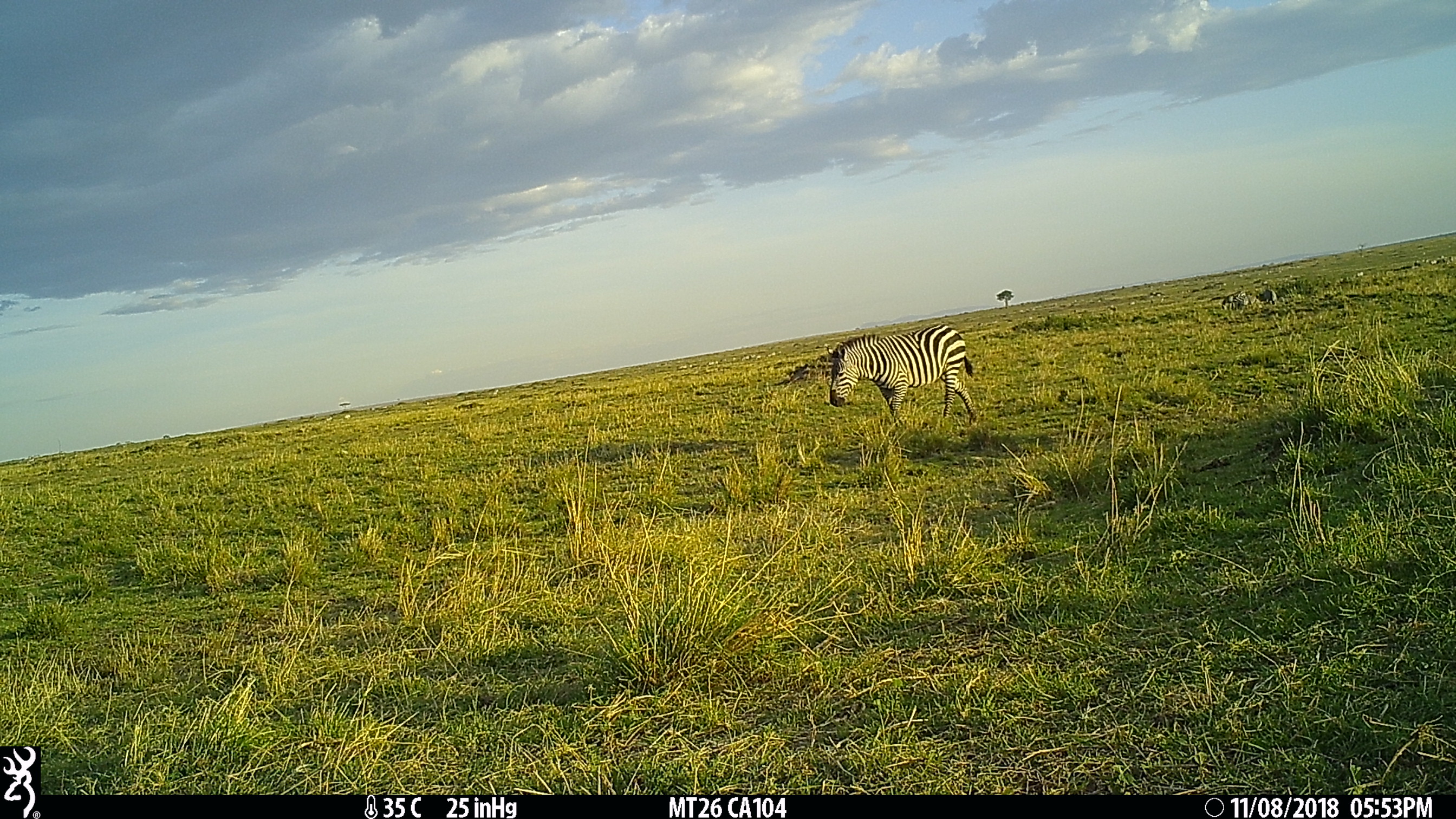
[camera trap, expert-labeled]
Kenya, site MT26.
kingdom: Animalia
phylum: Chordata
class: Mammalia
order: Perissodactyla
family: Equidae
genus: Equus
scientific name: Equus quagga burchellii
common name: burchell's zebra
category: zebra